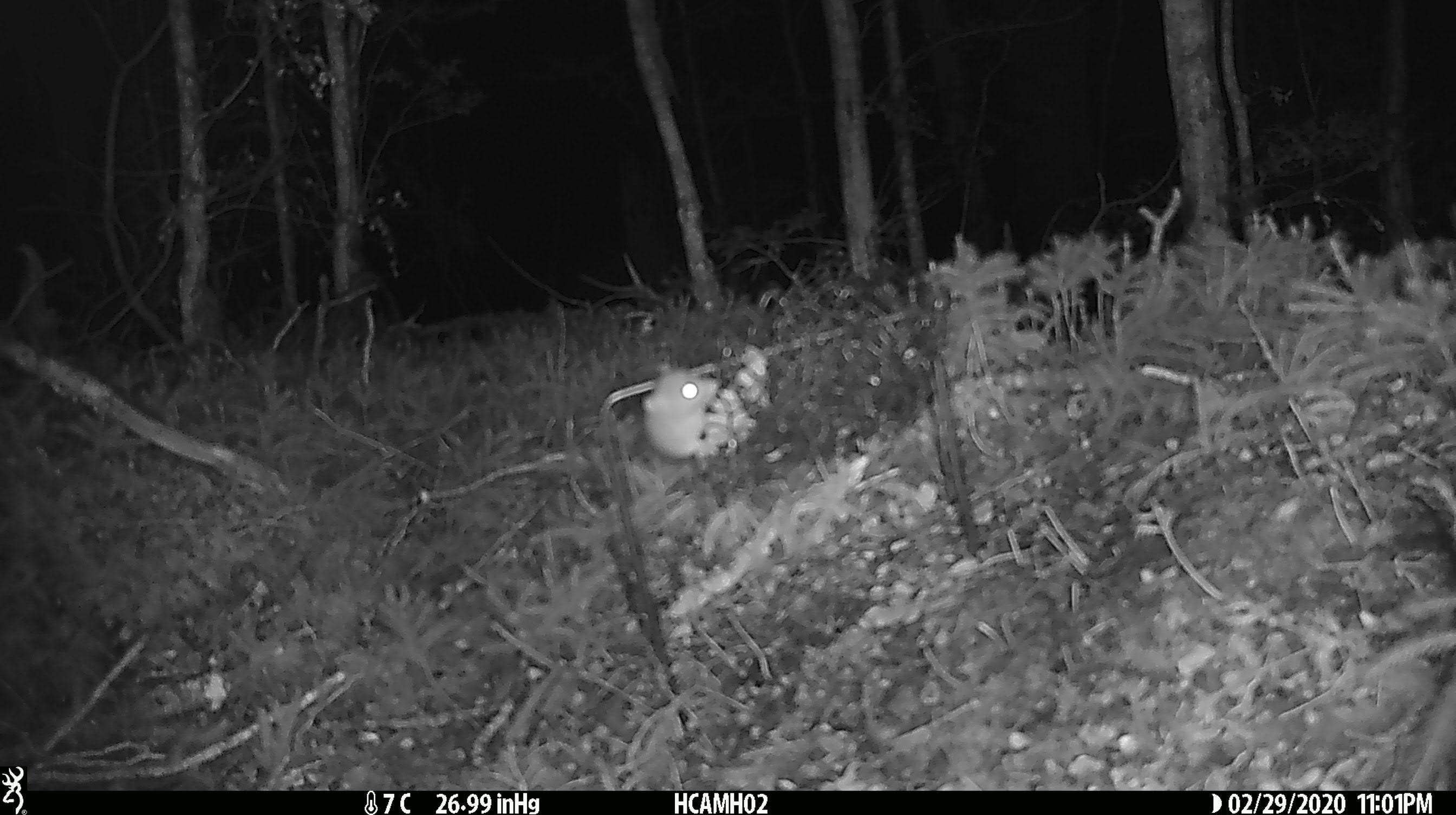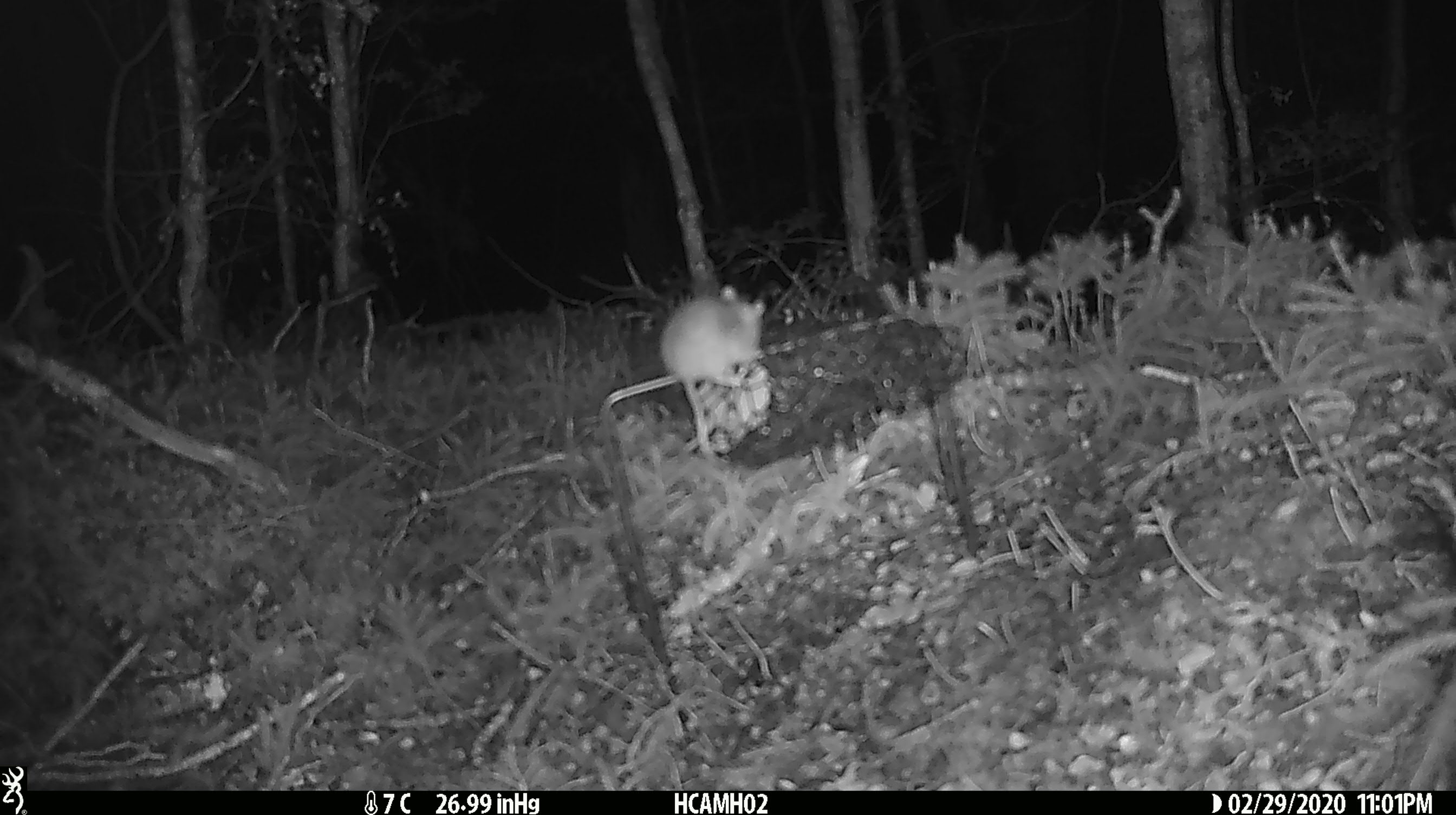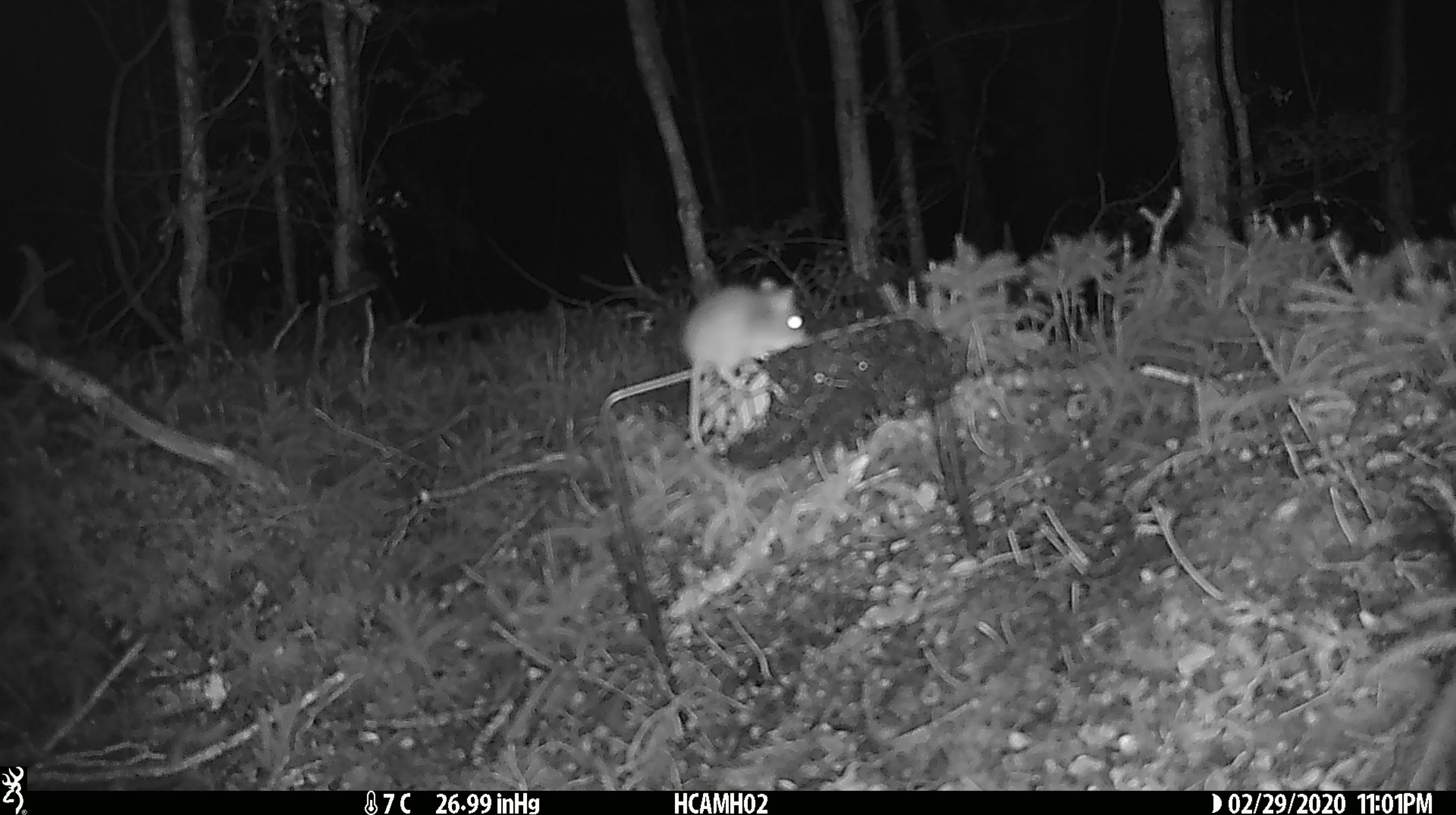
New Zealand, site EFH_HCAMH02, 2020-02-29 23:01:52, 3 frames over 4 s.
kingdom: Animalia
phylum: Chordata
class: Mammalia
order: Rodentia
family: Muridae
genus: Mus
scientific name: Mus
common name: mouse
Mouse (Mus).